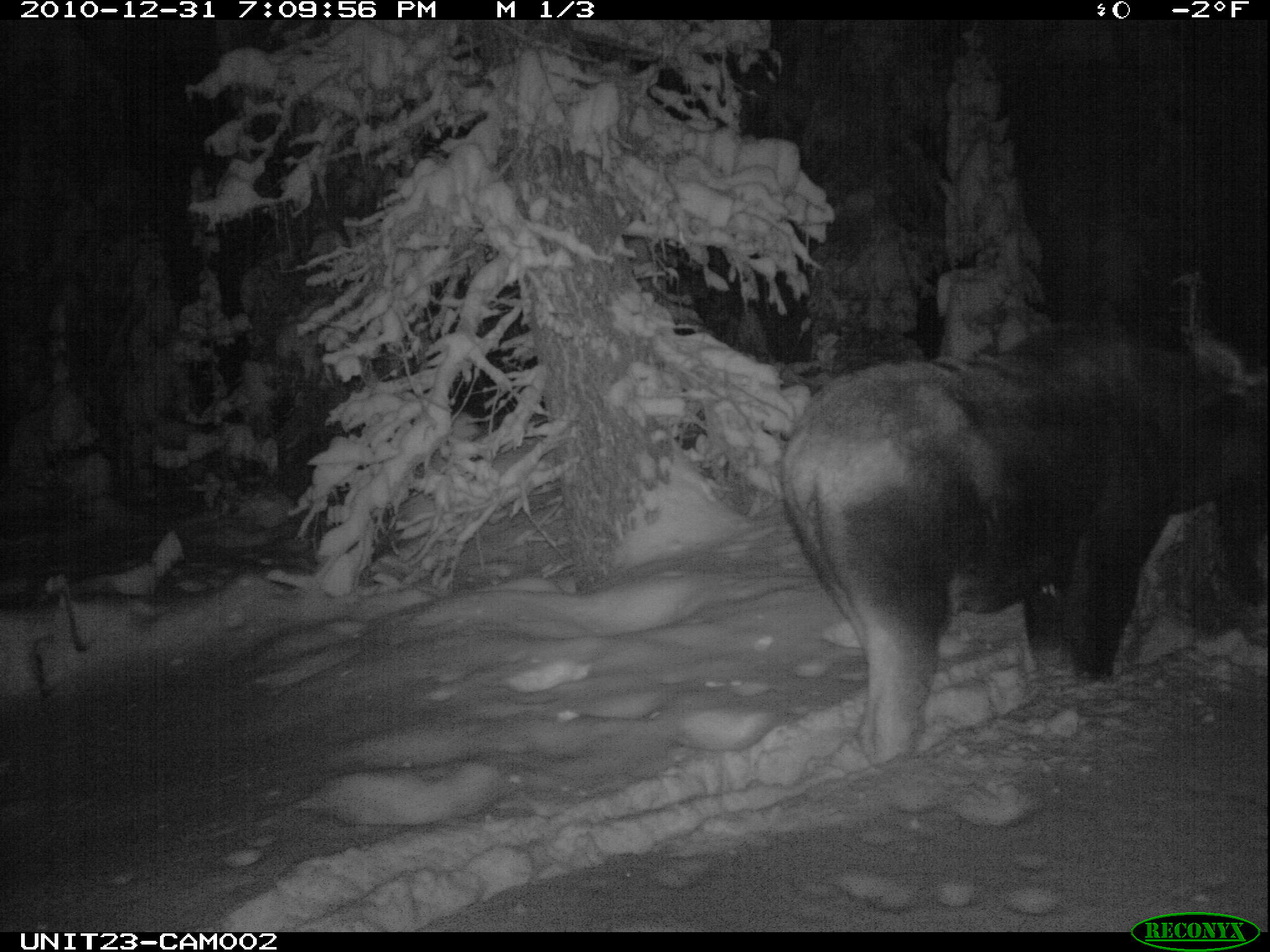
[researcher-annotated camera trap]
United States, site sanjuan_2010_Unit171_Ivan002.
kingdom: Animalia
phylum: Chordata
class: Mammalia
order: Artiodactyla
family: Cervidae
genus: Alces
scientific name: Alces alces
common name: moose